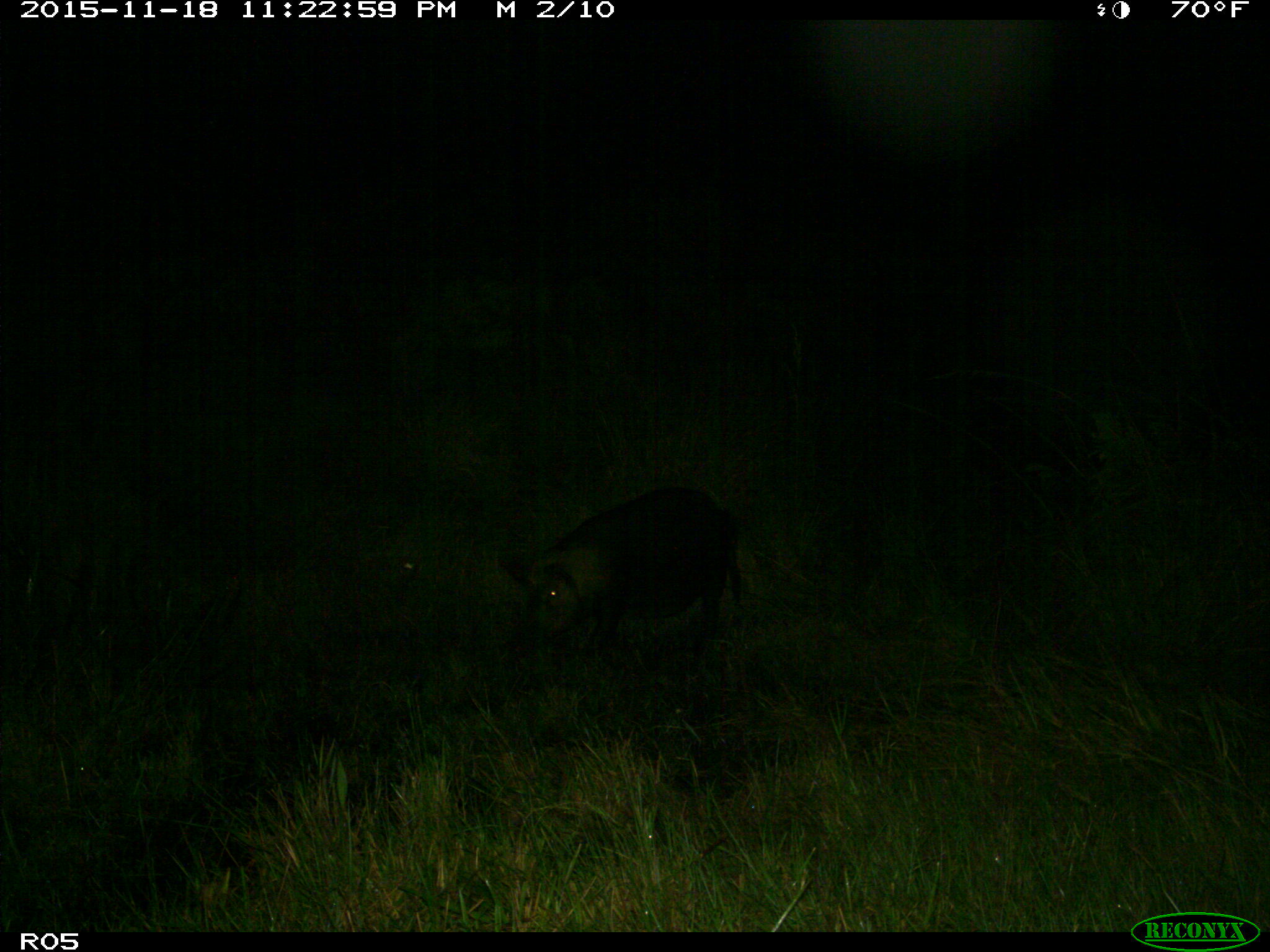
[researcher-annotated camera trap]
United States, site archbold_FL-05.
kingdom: Animalia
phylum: Chordata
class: Mammalia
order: Artiodactyla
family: Suidae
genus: Sus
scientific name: Sus scrofa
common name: wild boar